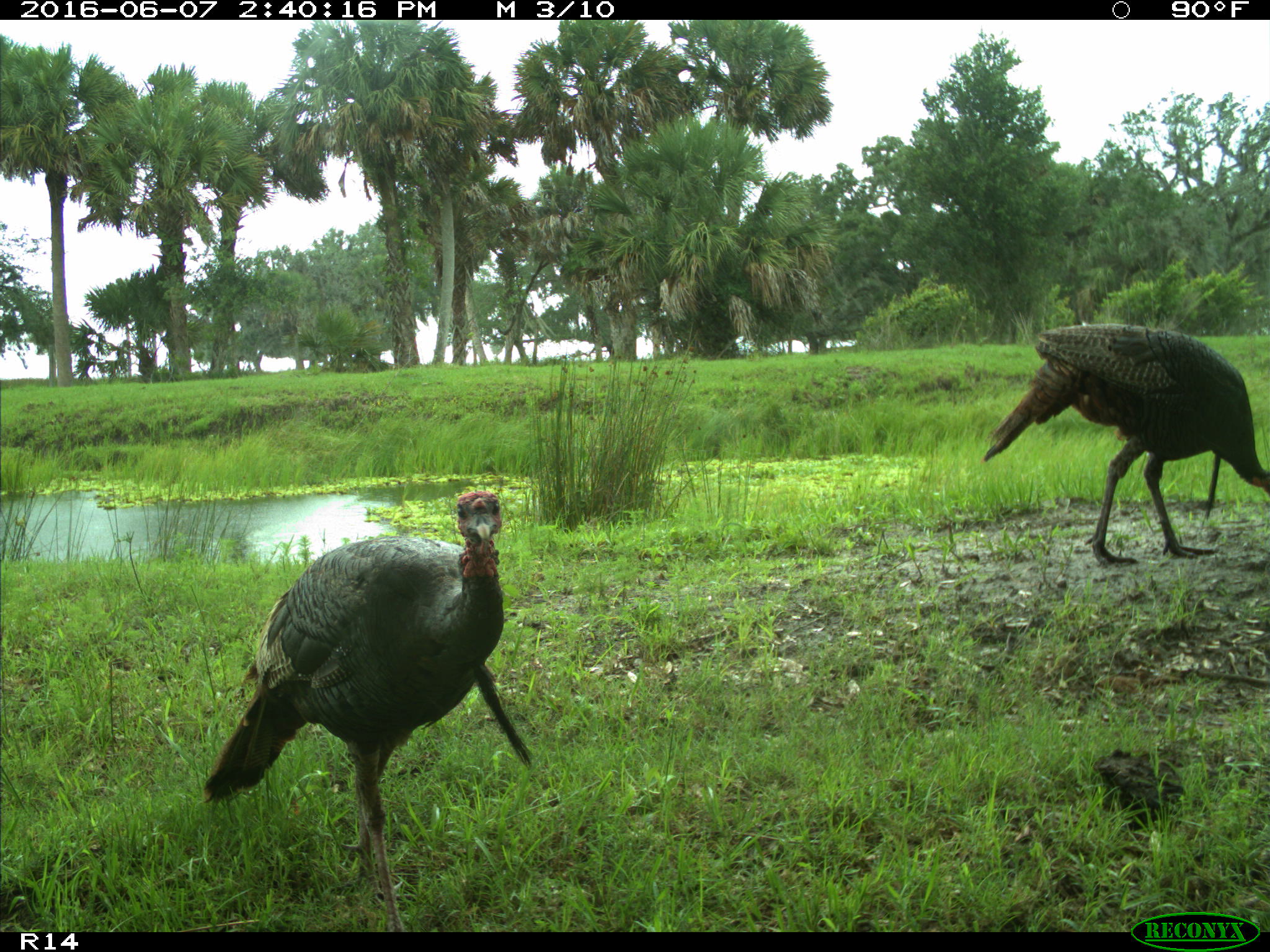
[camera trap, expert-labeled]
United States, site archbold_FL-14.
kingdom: Animalia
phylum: Chordata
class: Aves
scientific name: Aves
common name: birds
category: unidentified bird